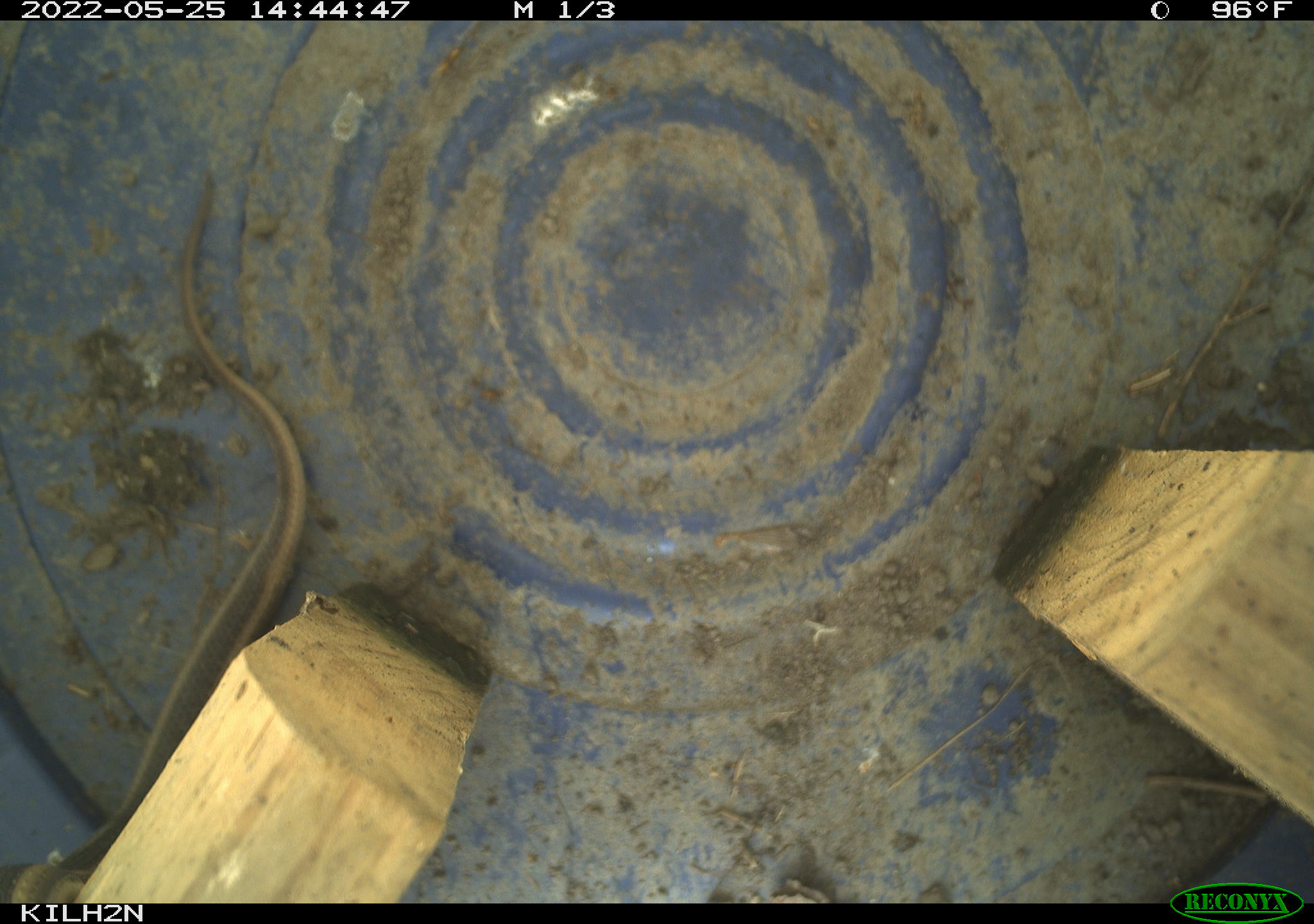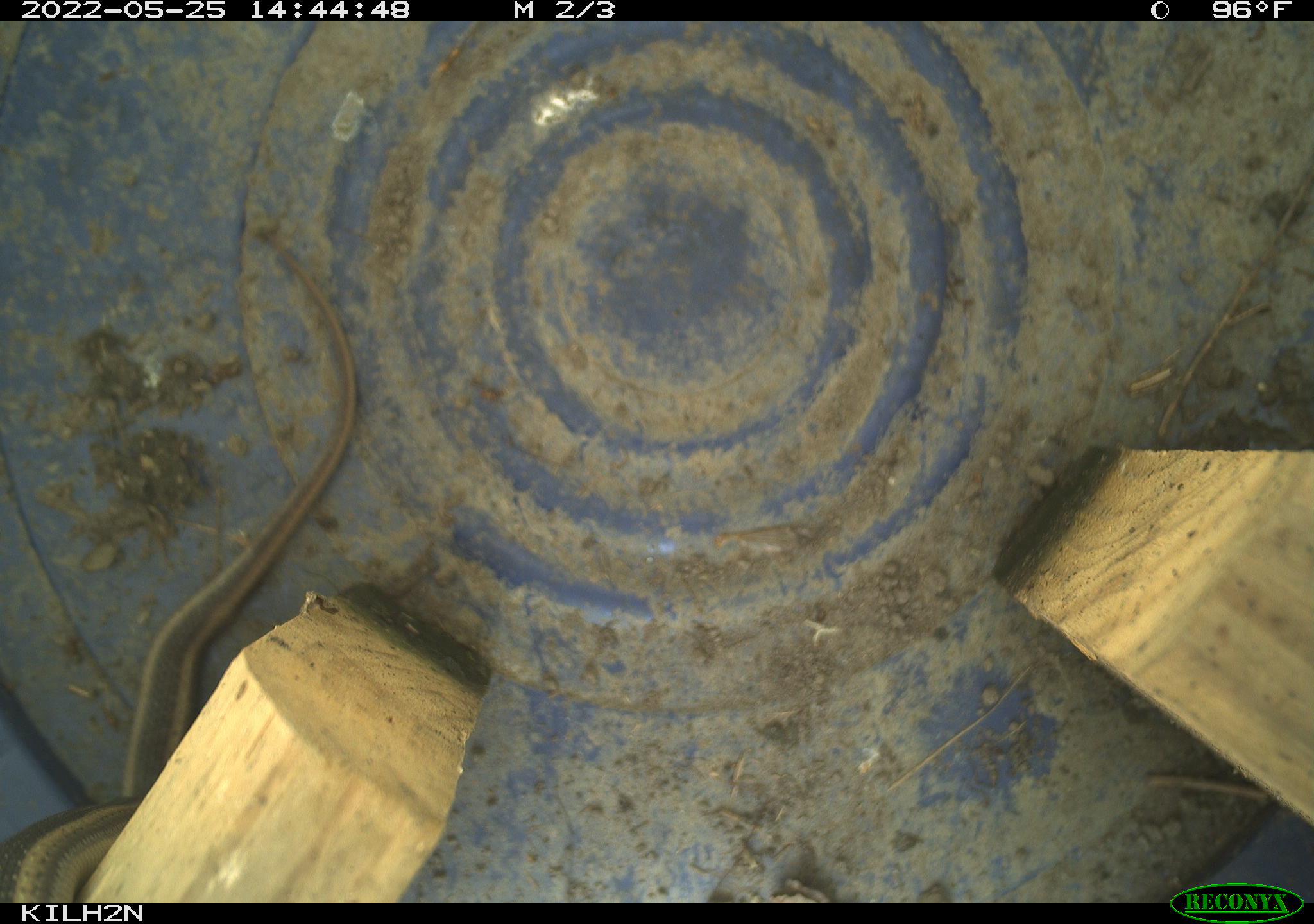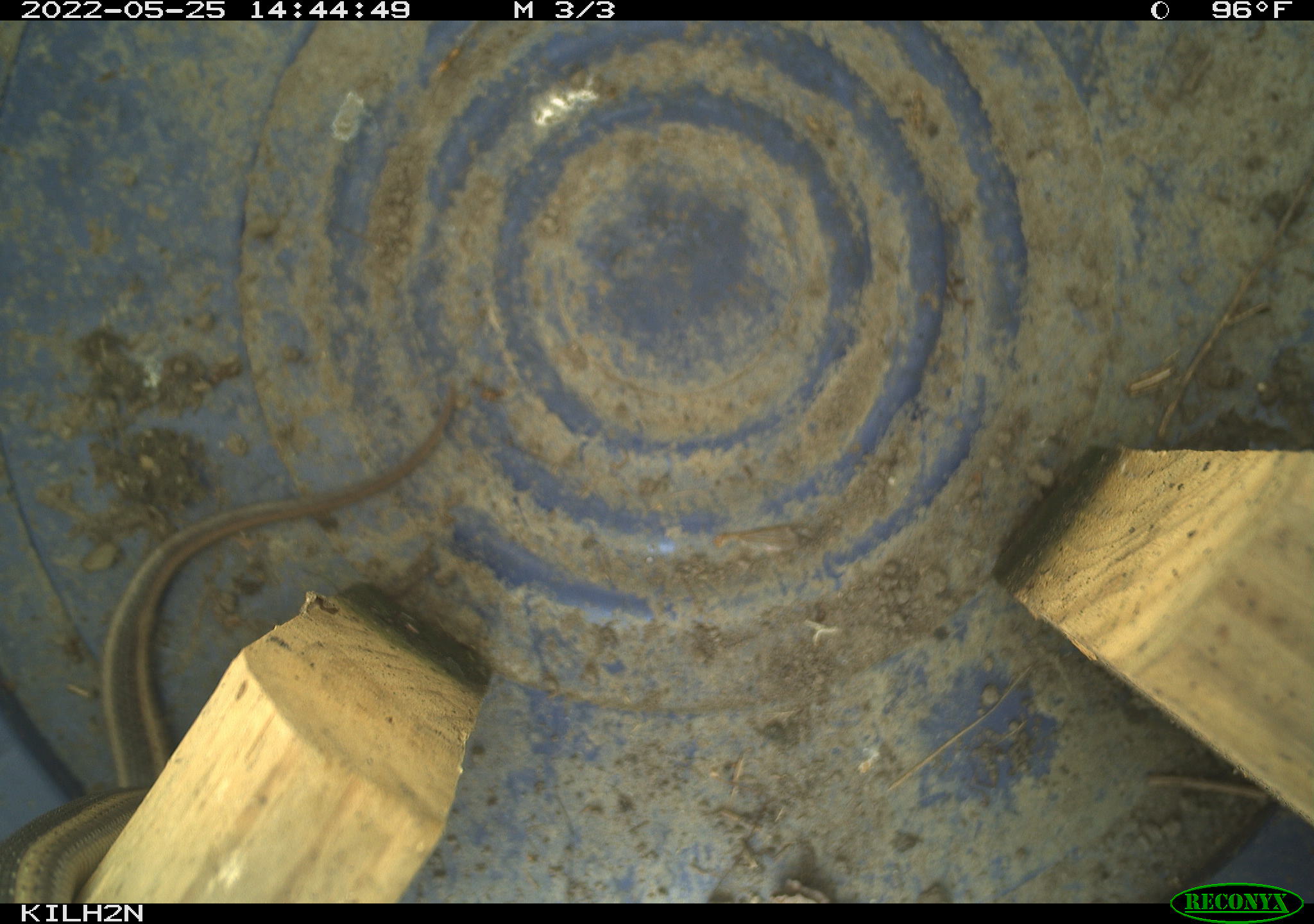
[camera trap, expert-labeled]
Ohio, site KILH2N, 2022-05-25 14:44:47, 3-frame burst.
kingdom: Animalia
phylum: Chordata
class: Reptilia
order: Squamata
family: Colubridae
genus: Thamnophis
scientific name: Thamnophis sirtalis sirtalis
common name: eastern gartersnake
Eastern gartersnake (Thamnophis sirtalis sirtalis).